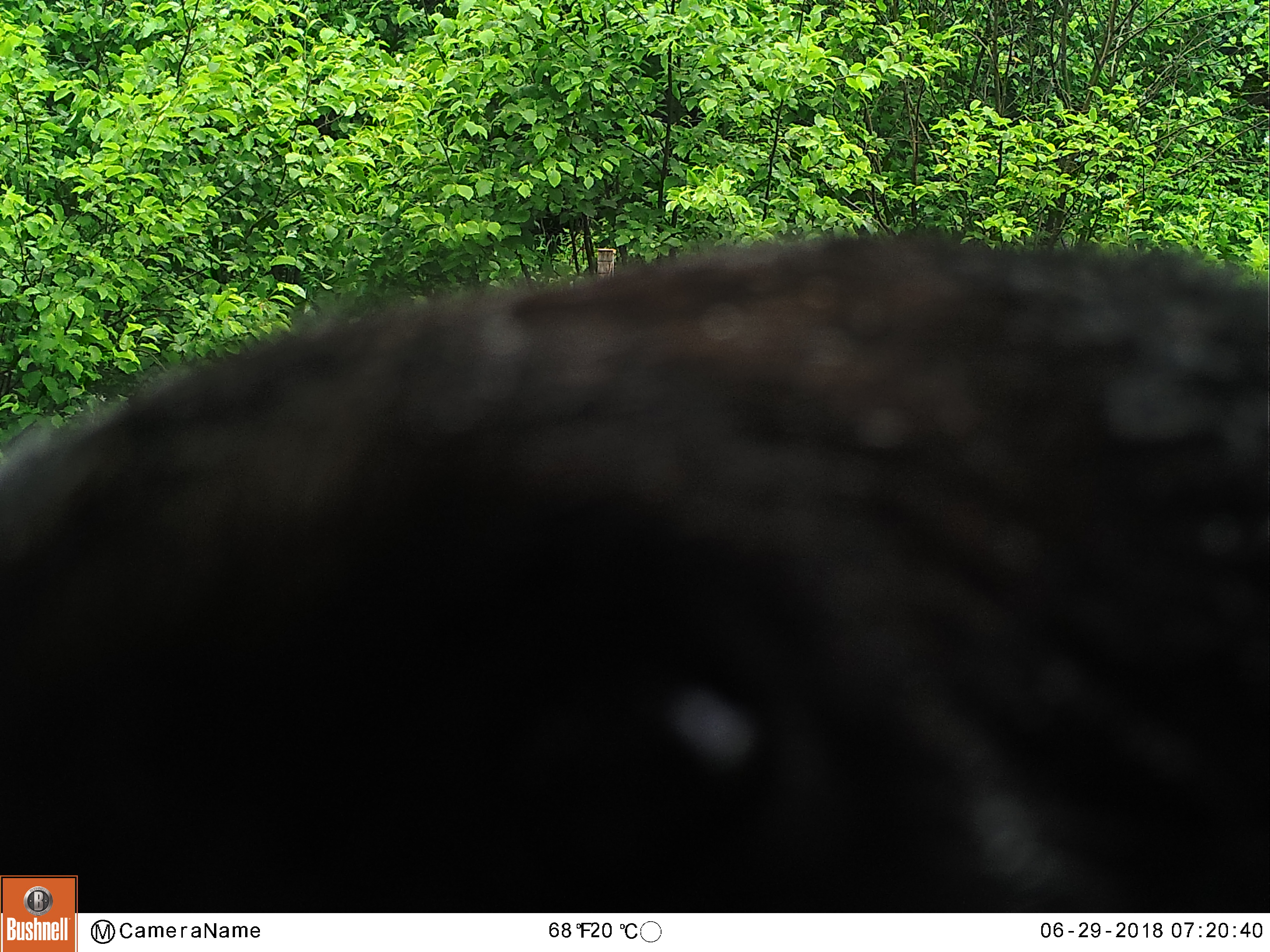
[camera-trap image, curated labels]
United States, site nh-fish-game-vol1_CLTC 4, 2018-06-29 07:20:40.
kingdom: Animalia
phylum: Chordata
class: Mammalia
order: Carnivora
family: Ursidae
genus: Ursus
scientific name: Ursus americanus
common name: black bear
Black bear (Ursus americanus).